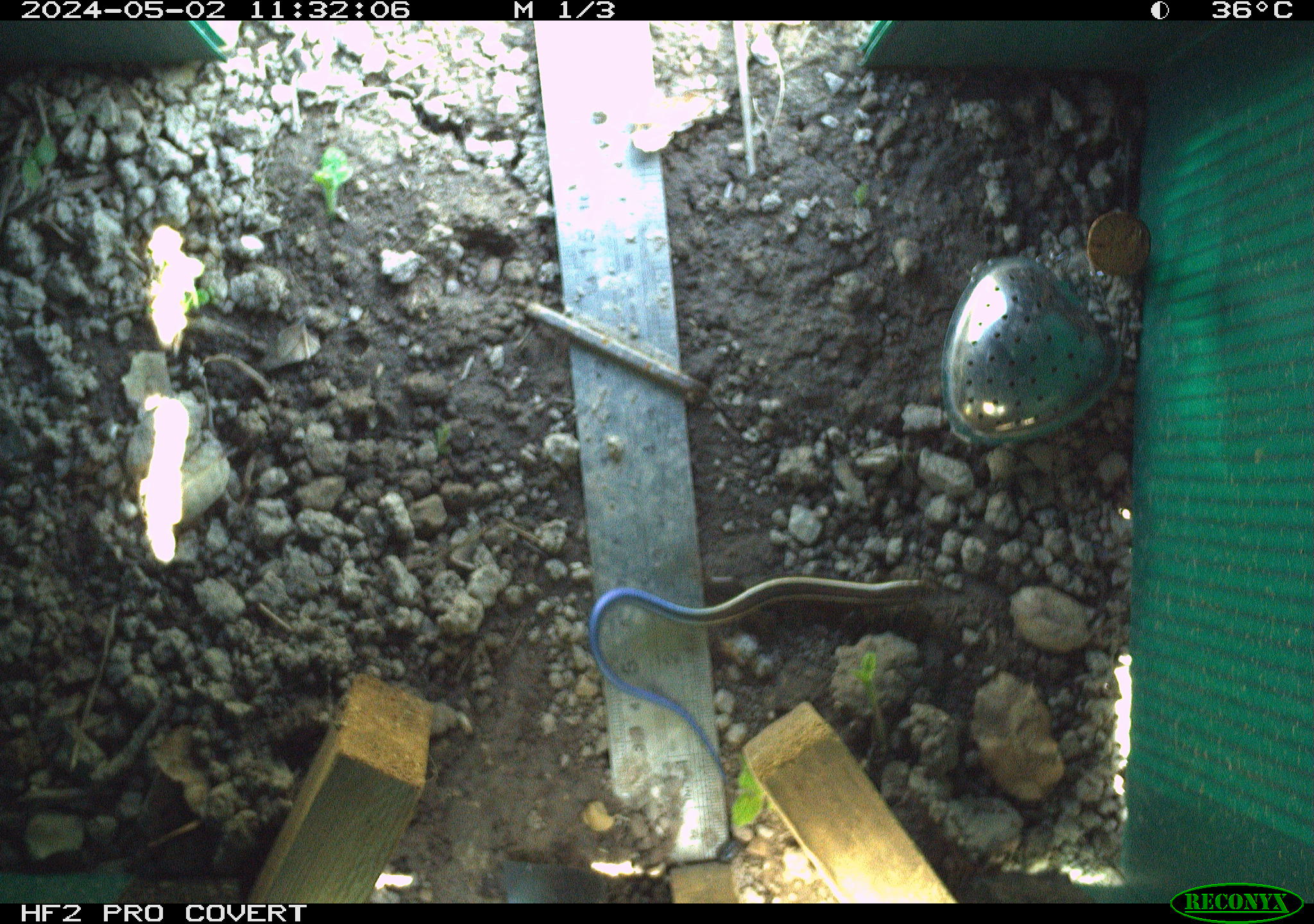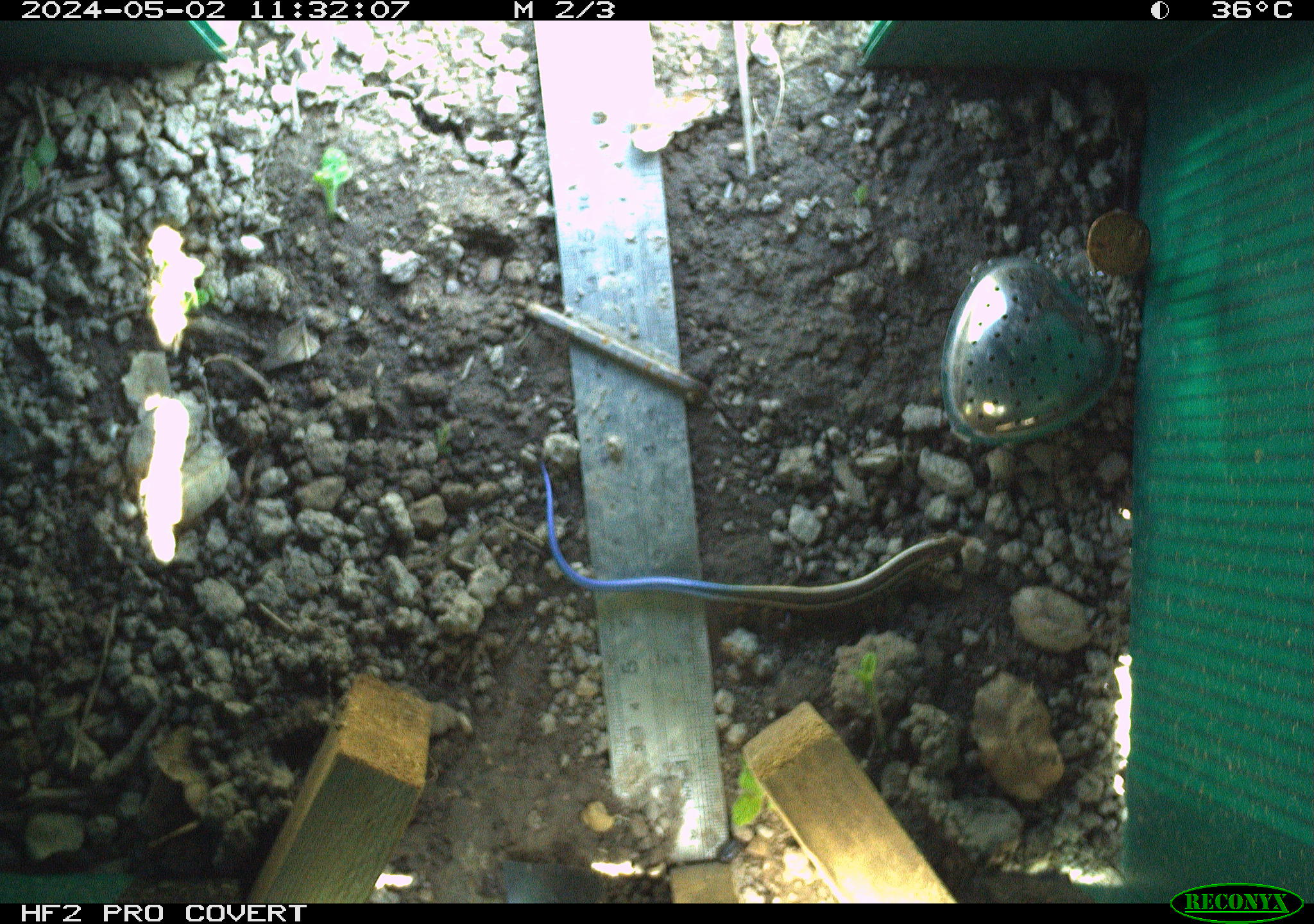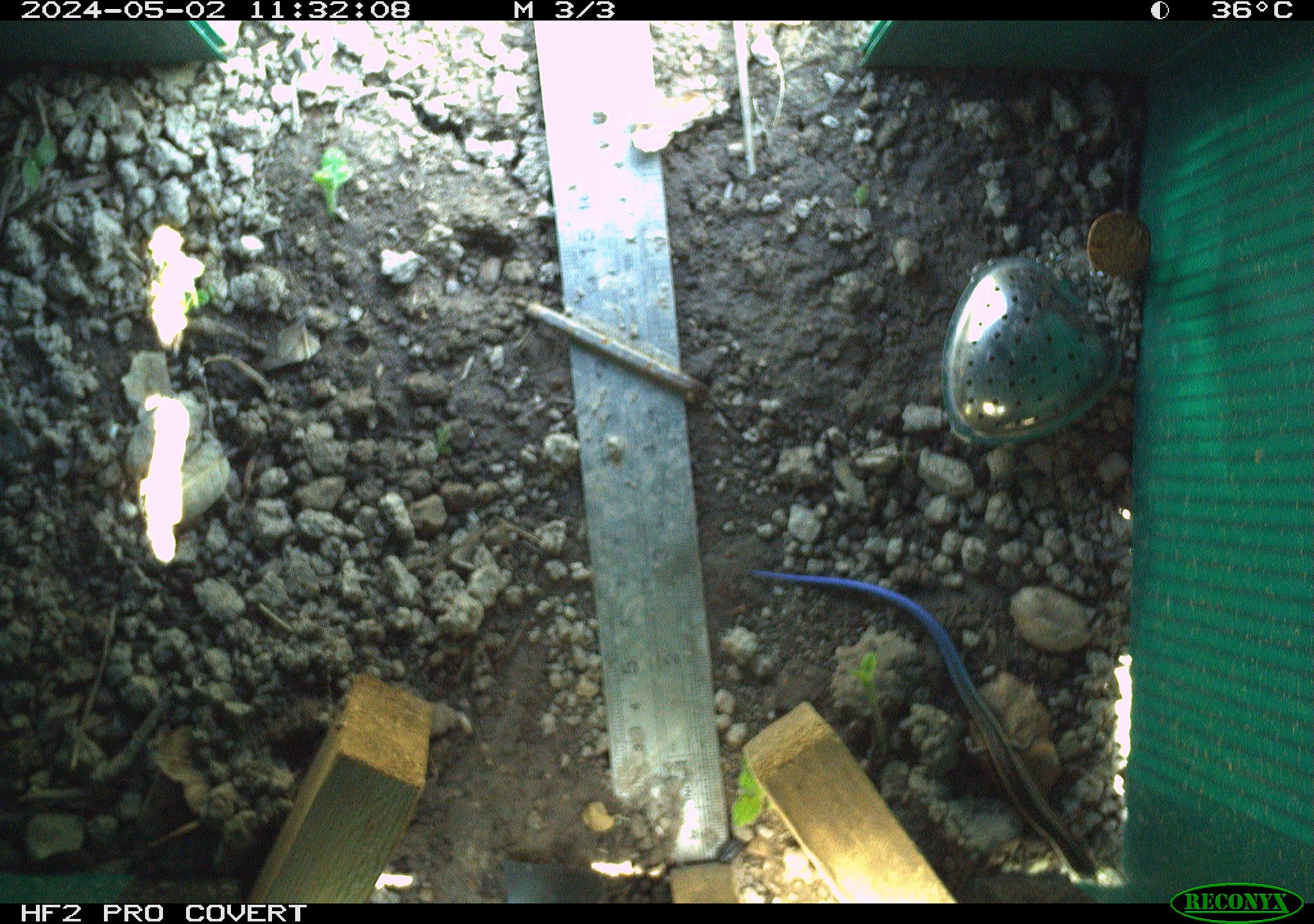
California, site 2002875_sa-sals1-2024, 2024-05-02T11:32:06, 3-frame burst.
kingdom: Animalia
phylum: Chordata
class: Reptilia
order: Squamata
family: Scincidae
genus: Plestiodon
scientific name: Plestiodon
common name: blue-tailed skinks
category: plestiodon species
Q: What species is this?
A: Plestiodon species (blue-tailed skinks) (Plestiodon).